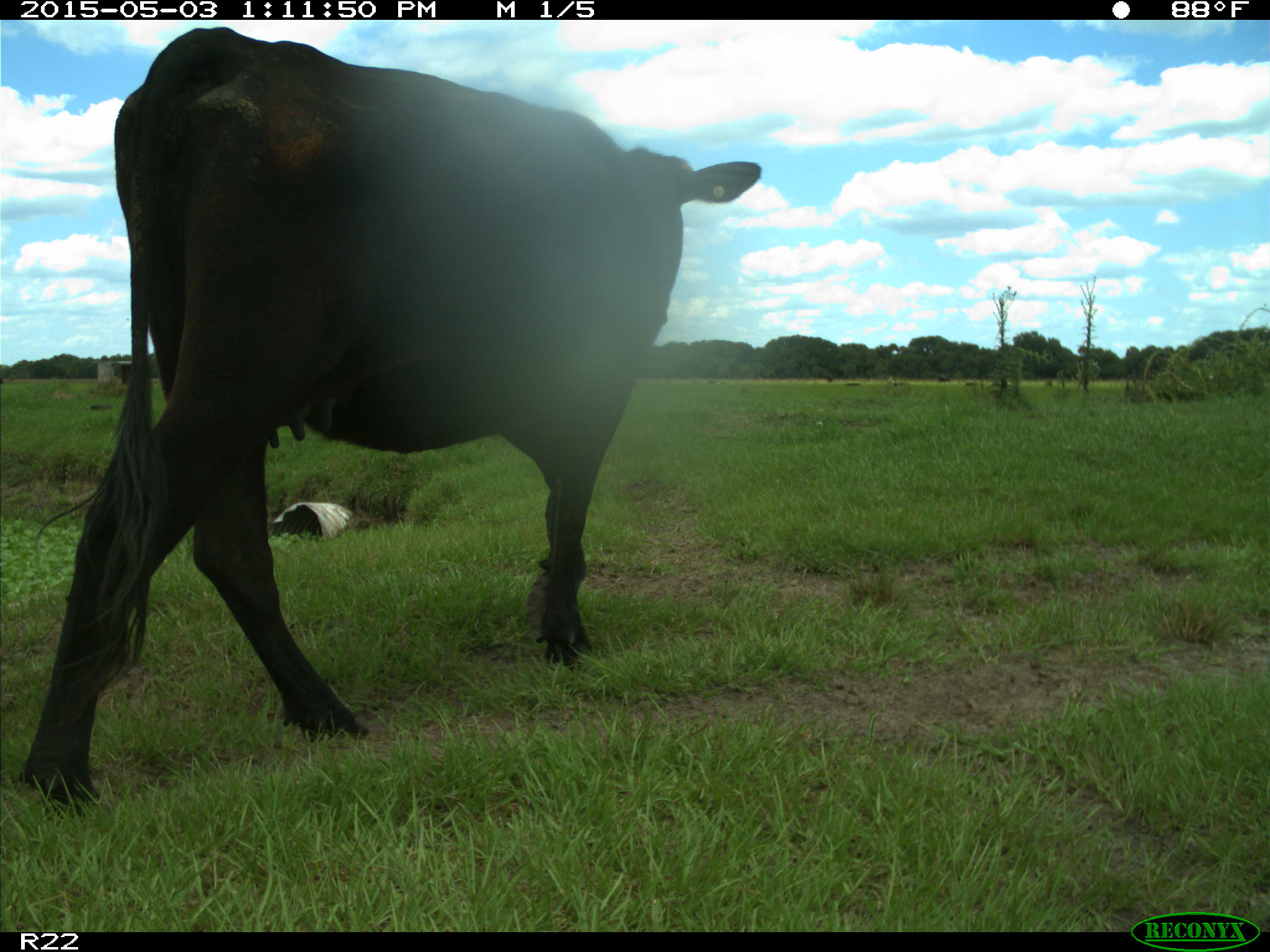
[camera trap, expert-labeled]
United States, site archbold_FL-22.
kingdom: Animalia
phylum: Chordata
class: Mammalia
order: Artiodactyla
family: Bovidae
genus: Bos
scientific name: Bos taurus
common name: domestic cow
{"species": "Bos taurus (domestic cow)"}